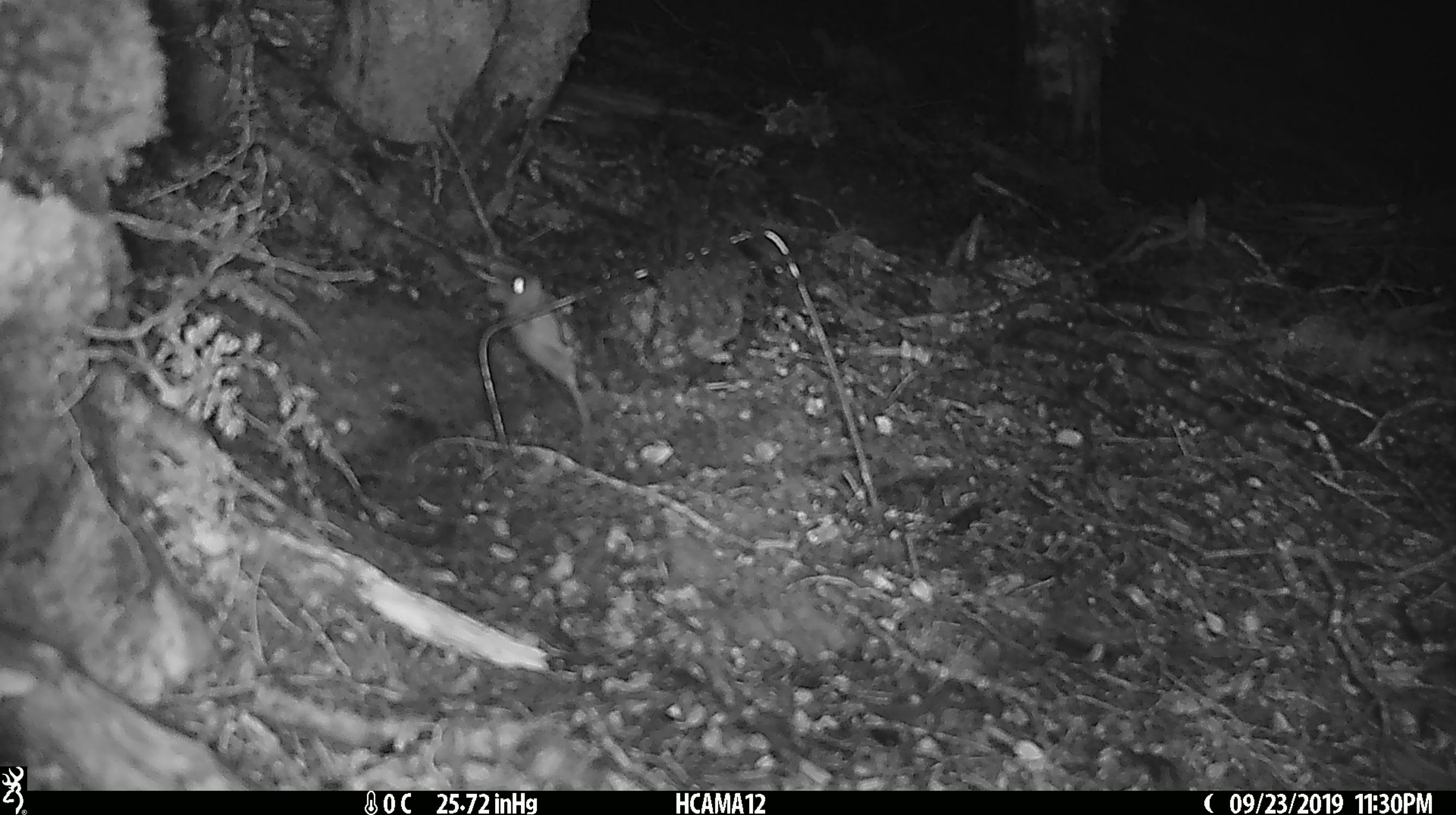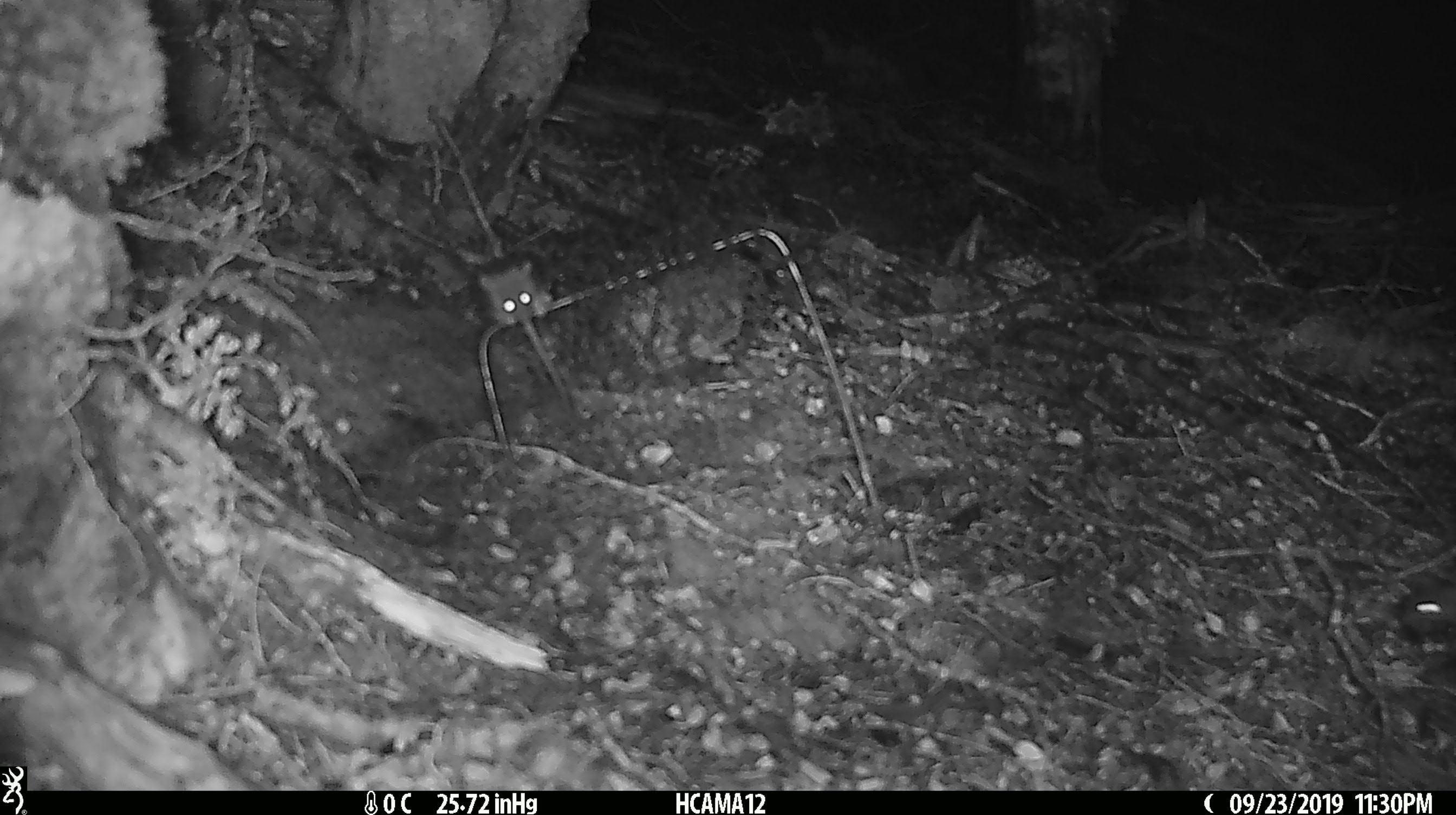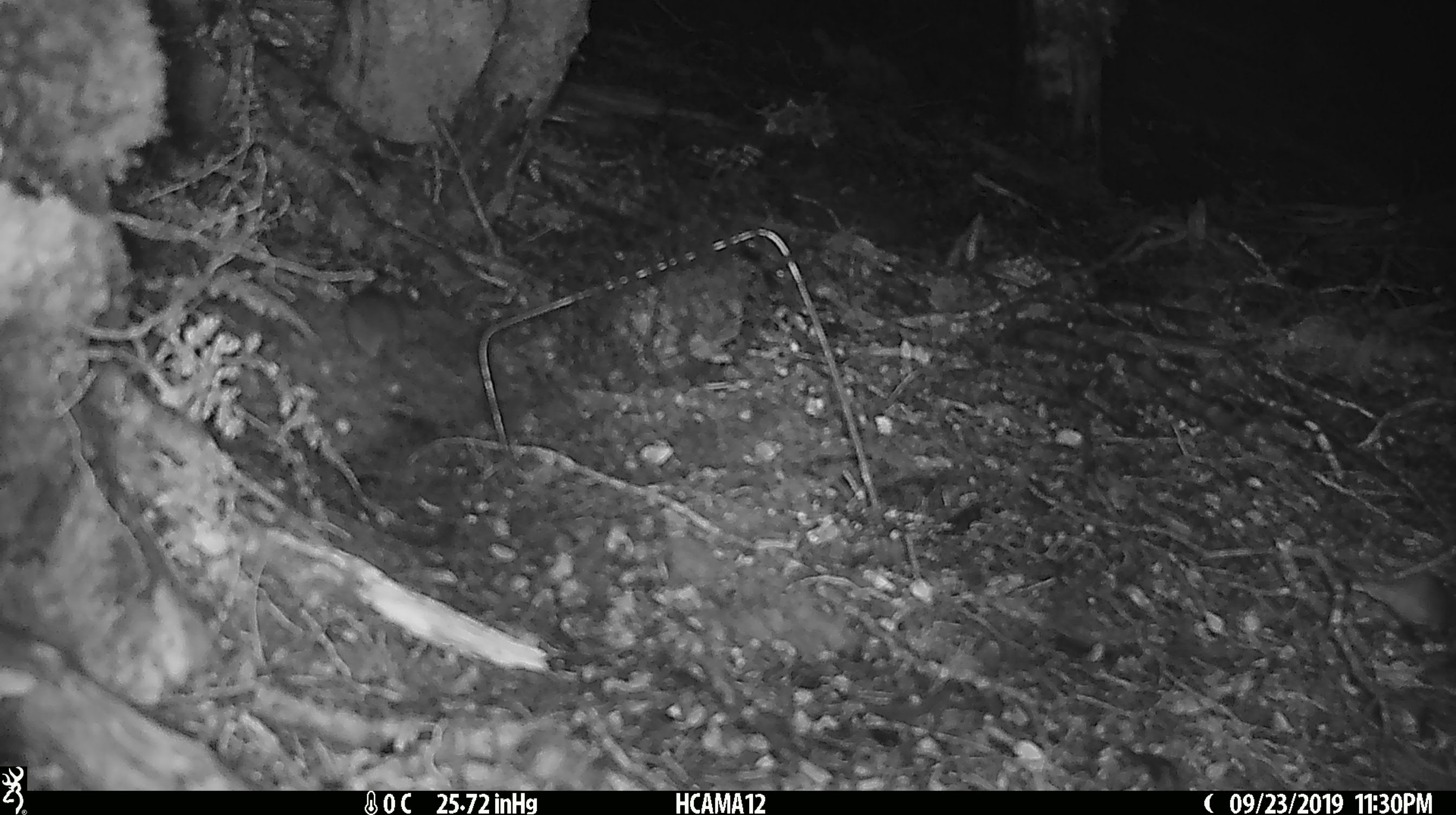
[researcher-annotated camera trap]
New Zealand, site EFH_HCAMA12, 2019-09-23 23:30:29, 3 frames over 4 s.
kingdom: Animalia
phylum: Chordata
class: Mammalia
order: Rodentia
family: Muridae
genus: Mus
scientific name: Mus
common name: mouse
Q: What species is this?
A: Mouse (Mus).